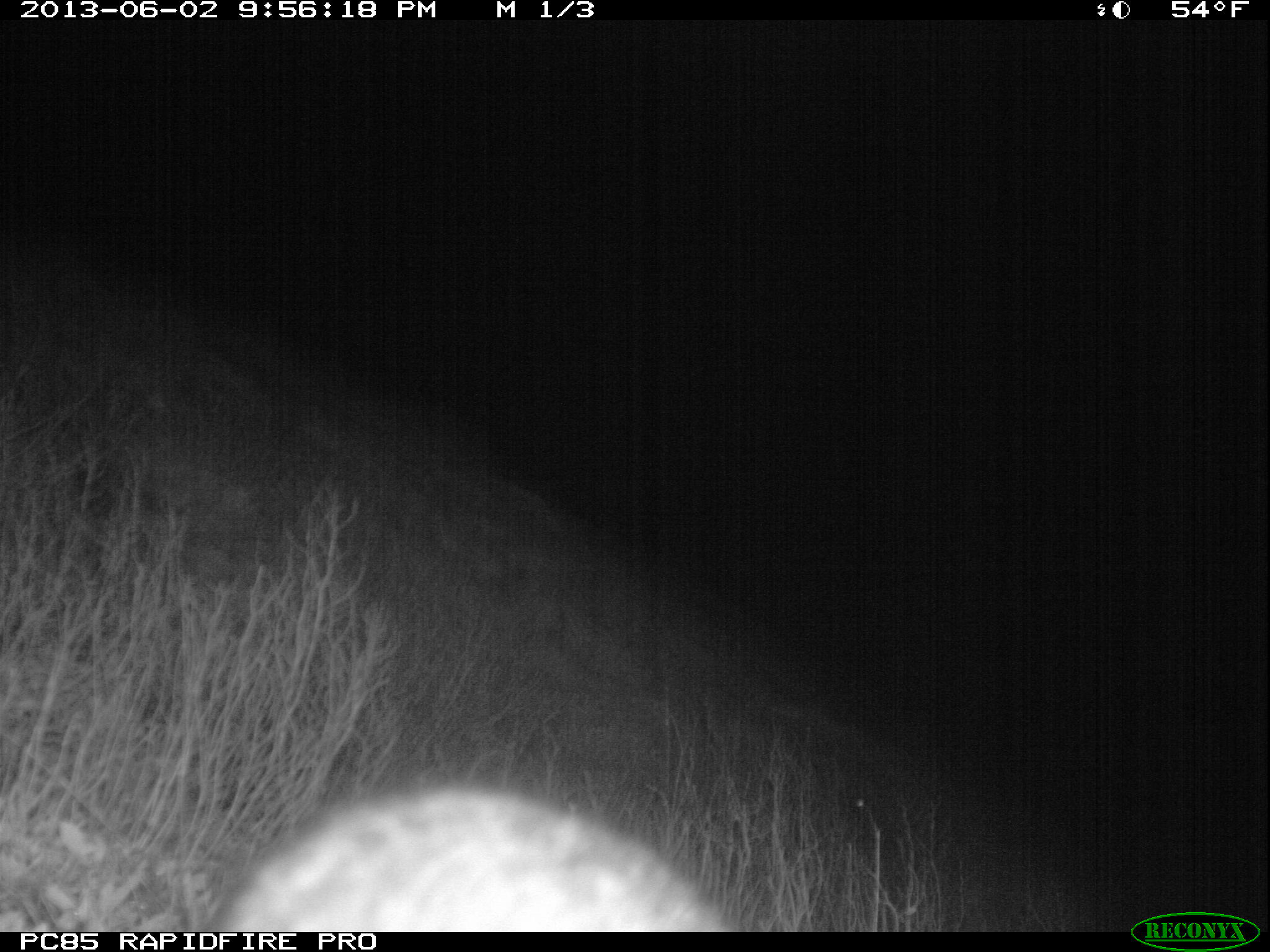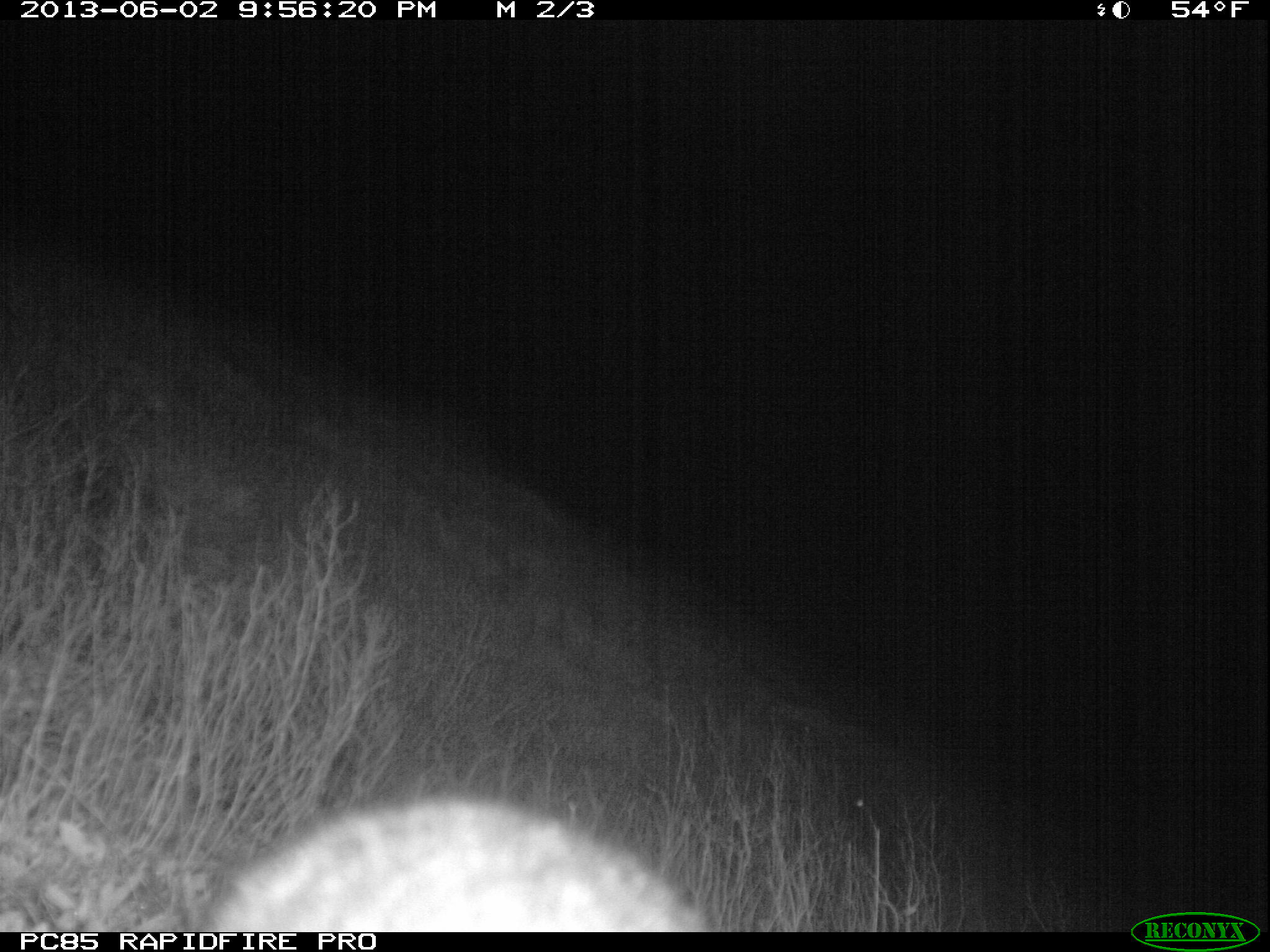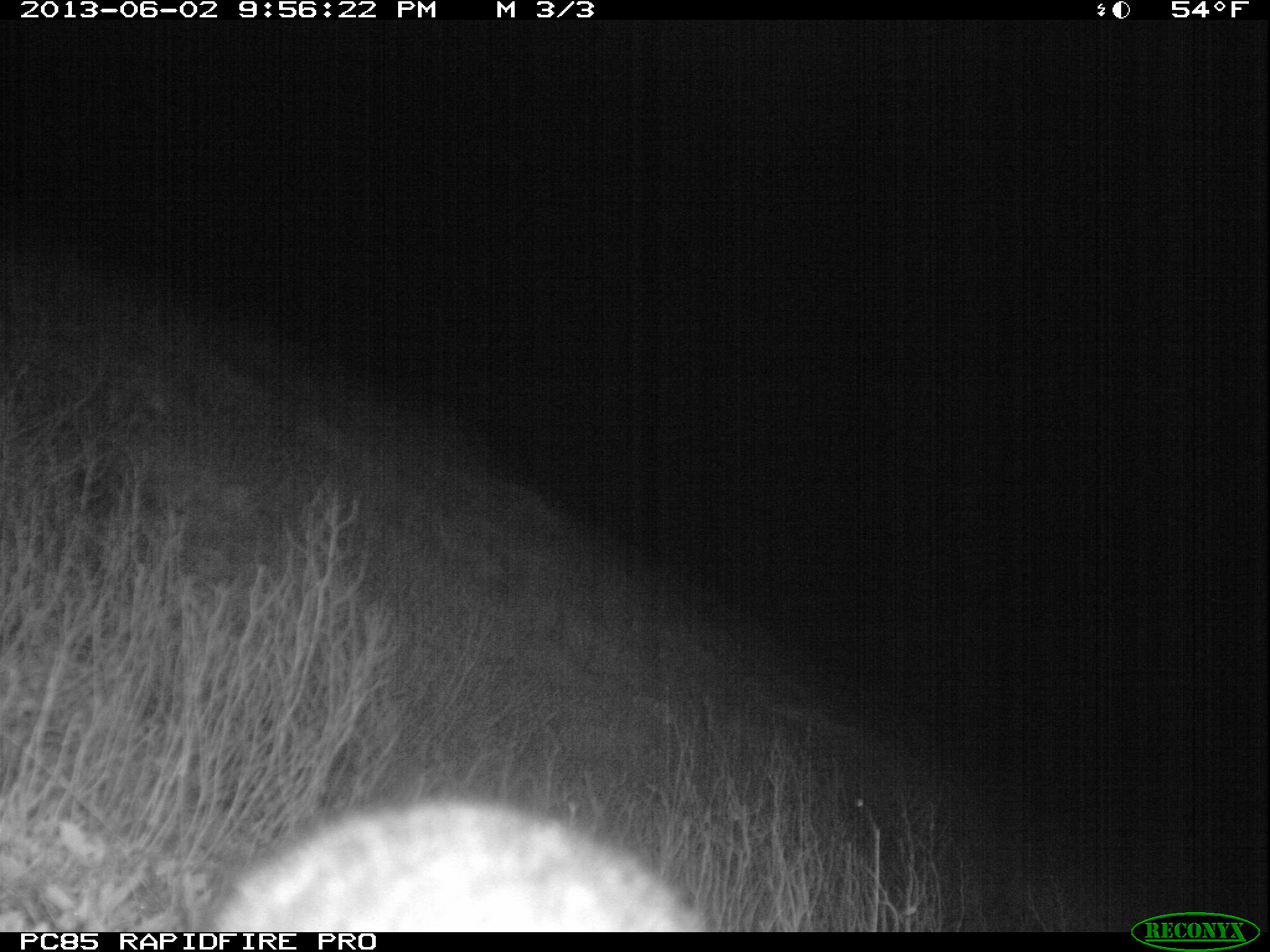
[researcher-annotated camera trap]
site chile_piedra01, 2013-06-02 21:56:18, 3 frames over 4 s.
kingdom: Animalia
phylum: Chordata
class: Mammalia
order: Lagomorpha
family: Leporidae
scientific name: Leporidae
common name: rabbits and hares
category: rabbit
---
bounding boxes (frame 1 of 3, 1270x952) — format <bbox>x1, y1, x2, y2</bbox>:
rabbit: <bbox>203, 782, 737, 933</bbox>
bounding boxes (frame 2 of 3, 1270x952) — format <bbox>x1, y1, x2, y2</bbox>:
rabbit: <bbox>188, 793, 711, 933</bbox>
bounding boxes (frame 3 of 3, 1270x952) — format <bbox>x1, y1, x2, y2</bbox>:
rabbit: <bbox>193, 795, 709, 933</bbox>